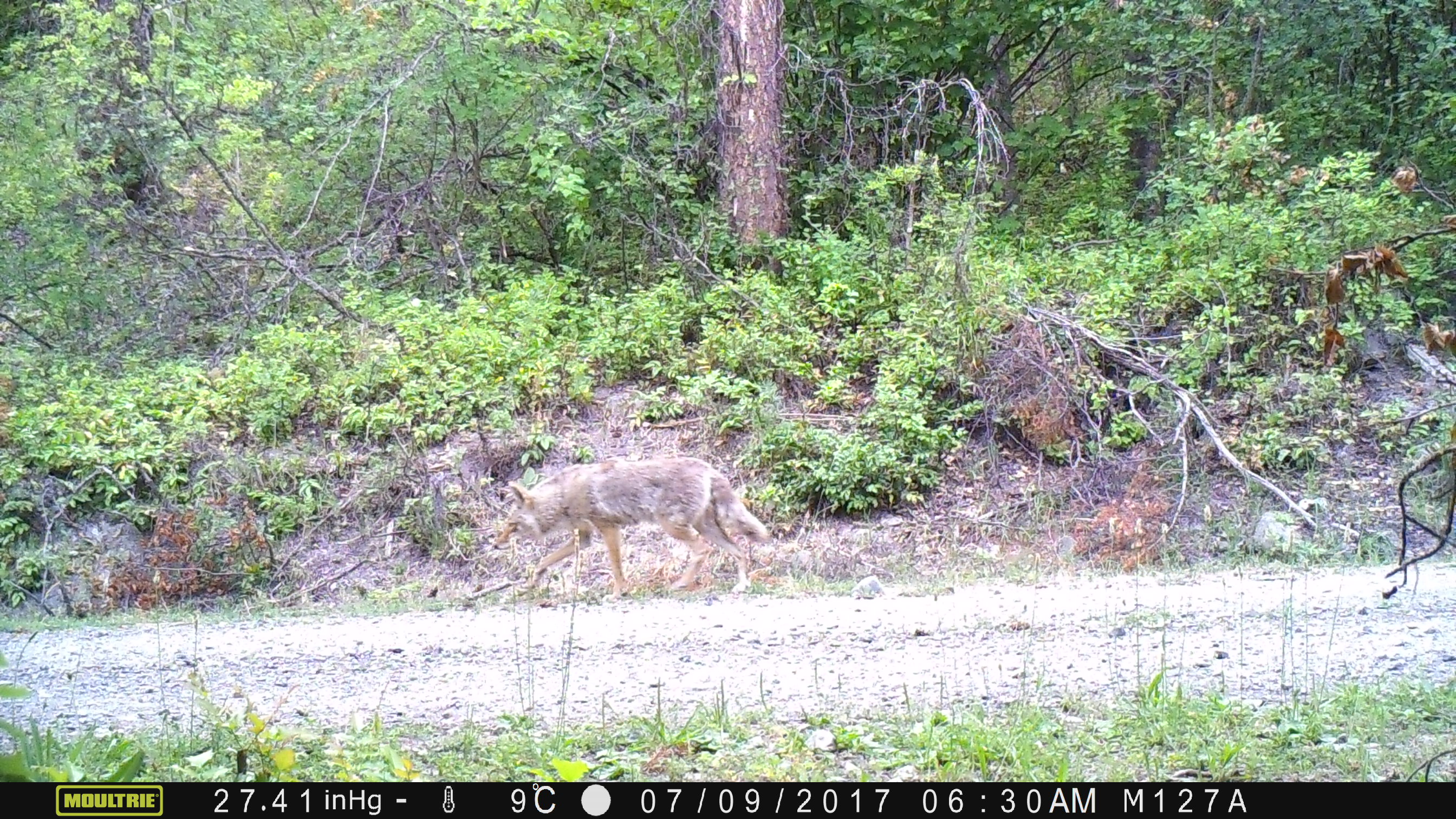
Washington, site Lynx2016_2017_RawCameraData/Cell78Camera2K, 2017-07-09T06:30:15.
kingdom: Animalia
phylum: Chordata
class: Mammalia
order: Carnivora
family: Canidae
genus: Canis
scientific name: Canis latrans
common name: coyote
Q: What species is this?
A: Canis latrans (coyote).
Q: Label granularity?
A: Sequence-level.